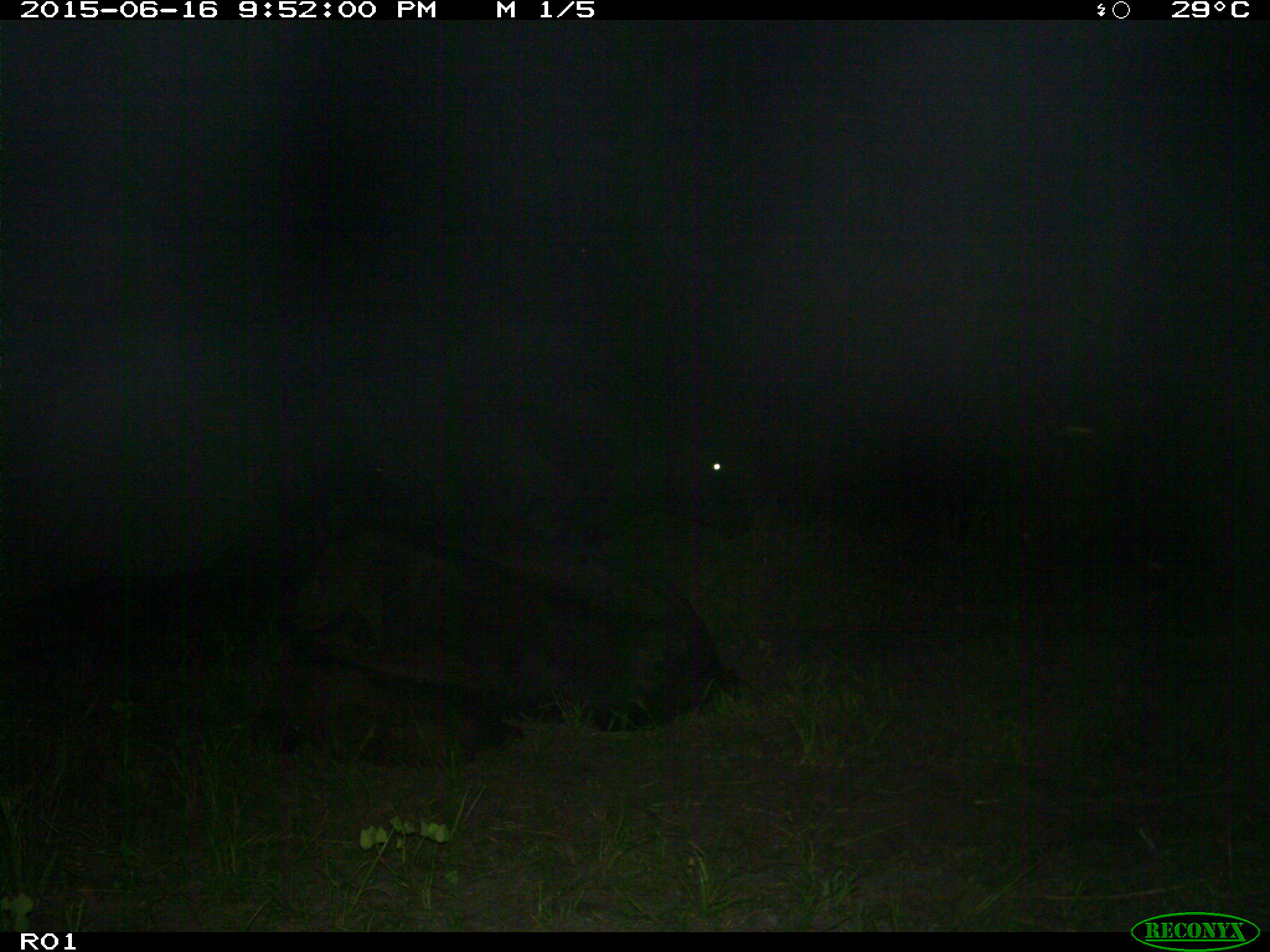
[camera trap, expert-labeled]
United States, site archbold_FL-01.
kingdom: Animalia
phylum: Chordata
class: Mammalia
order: Artiodactyla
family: Bovidae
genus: Bos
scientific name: Bos taurus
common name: domestic cow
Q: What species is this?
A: Bos taurus (domestic cow).